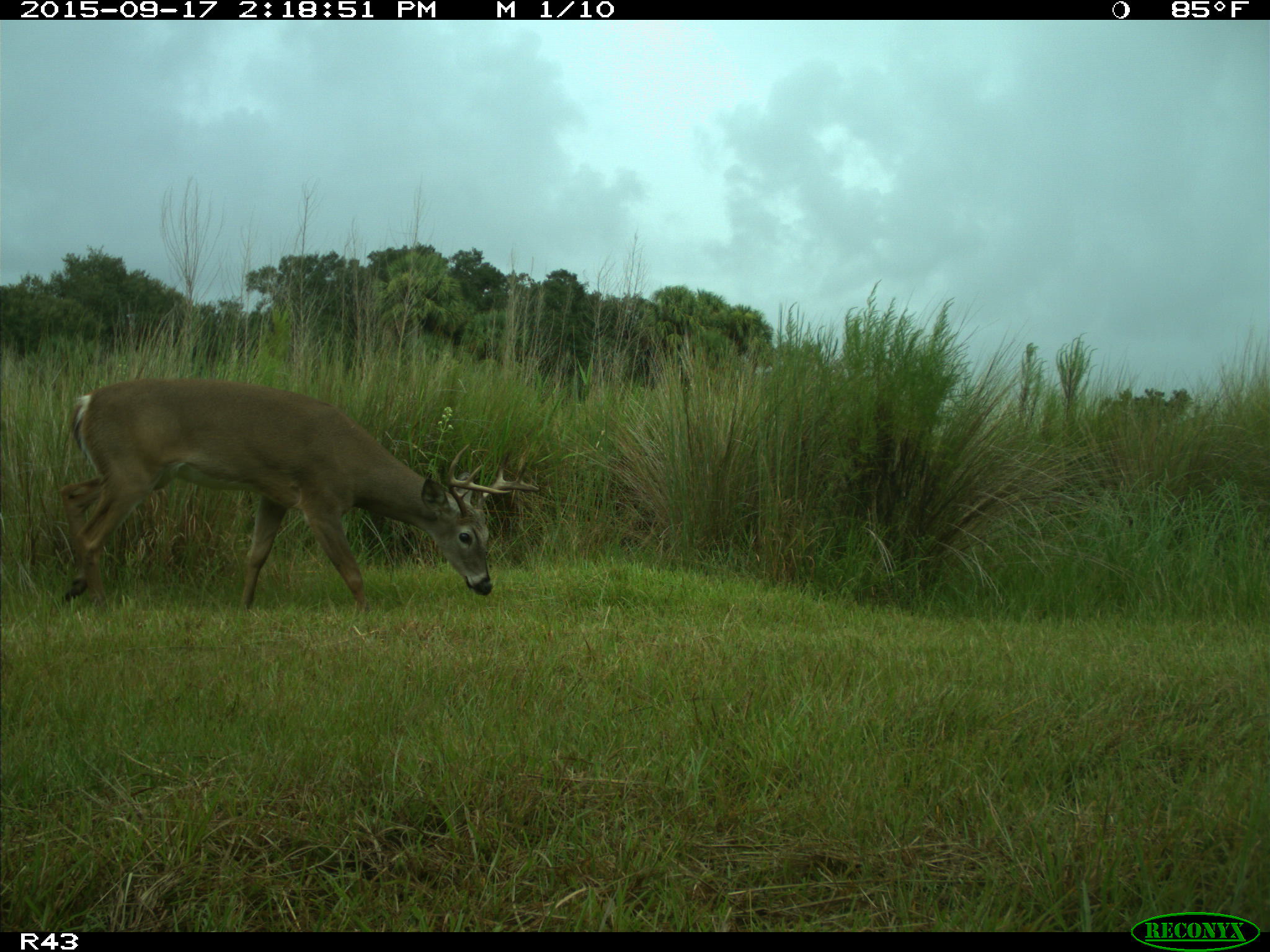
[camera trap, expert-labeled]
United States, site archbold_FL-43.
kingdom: Animalia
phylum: Chordata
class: Mammalia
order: Artiodactyla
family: Cervidae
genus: Odocoileus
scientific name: Odocoileus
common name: deer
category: unidentified deer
Unidentified deer (deer) (Odocoileus).